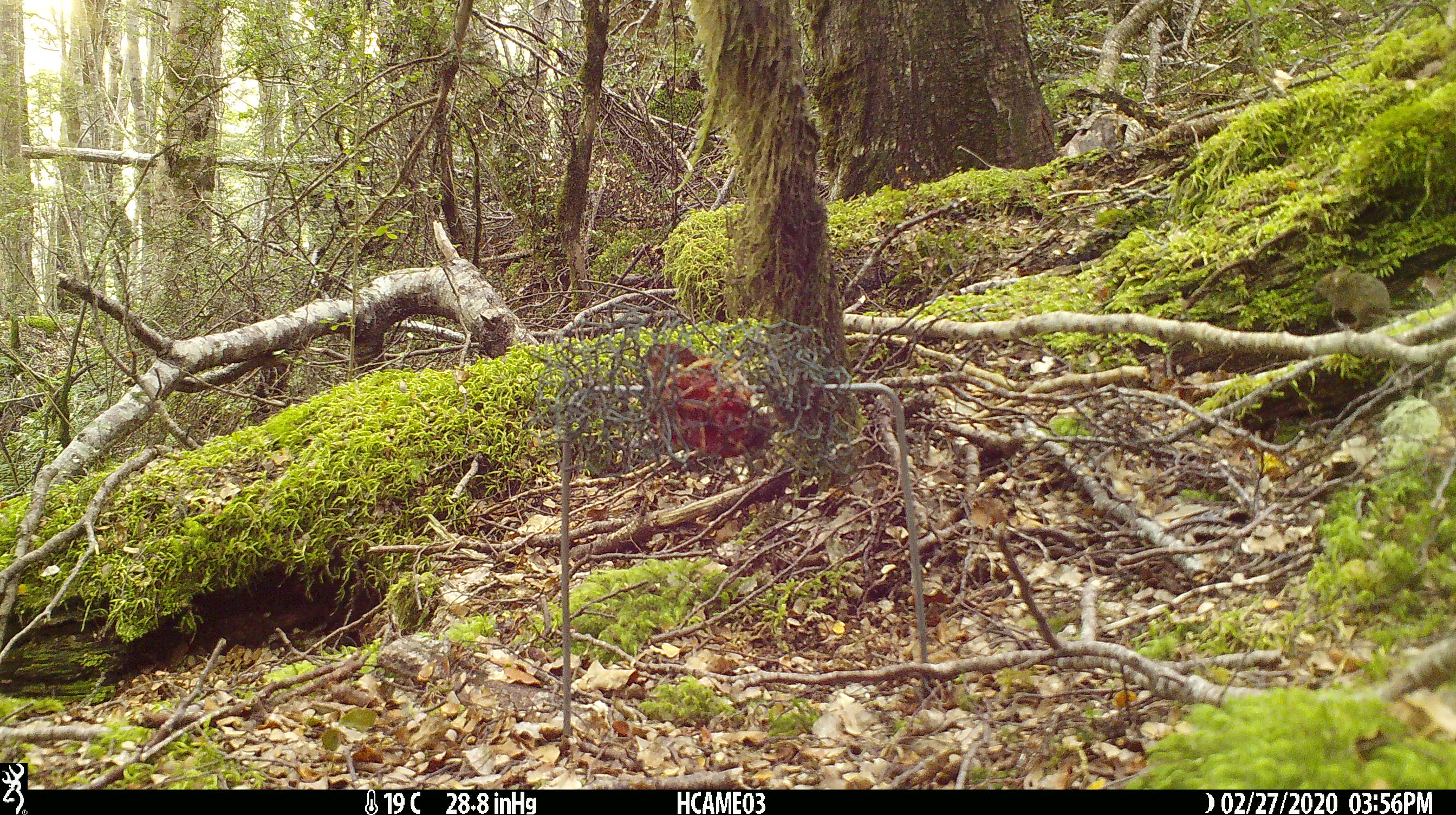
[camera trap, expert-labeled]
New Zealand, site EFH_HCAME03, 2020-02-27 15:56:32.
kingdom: Animalia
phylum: Chordata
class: Mammalia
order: Rodentia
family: Muridae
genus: Mus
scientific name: Mus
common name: mouse